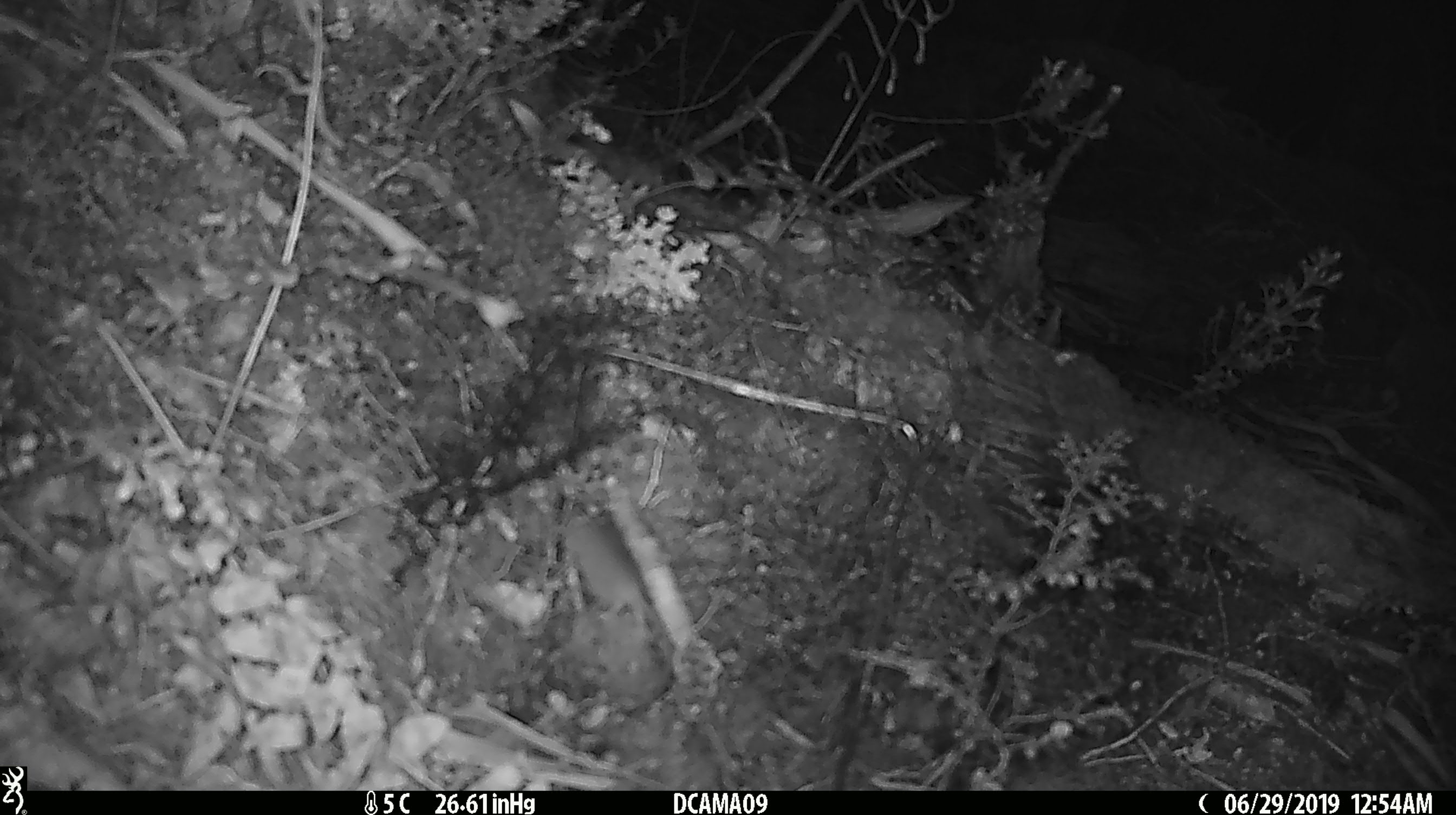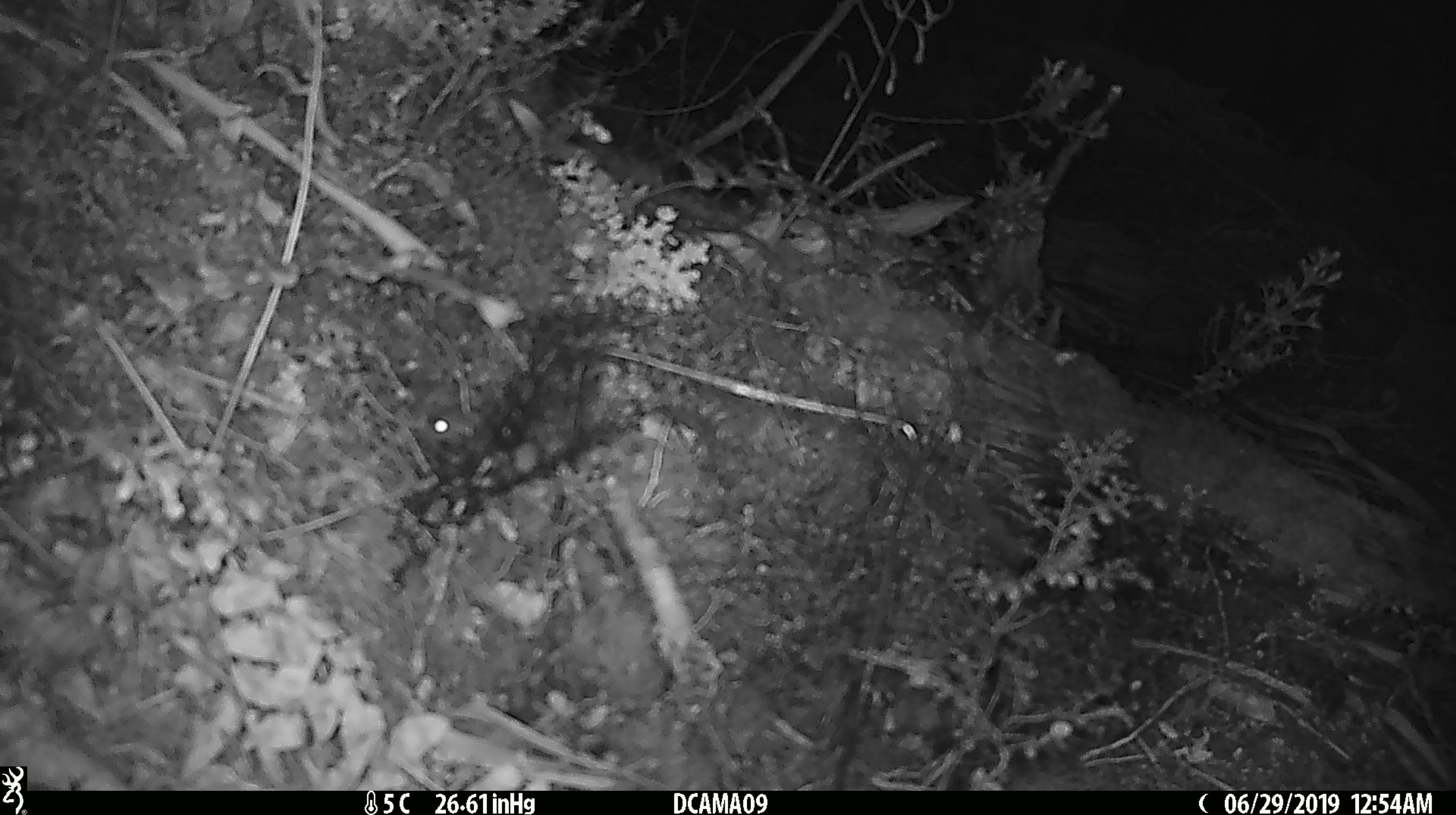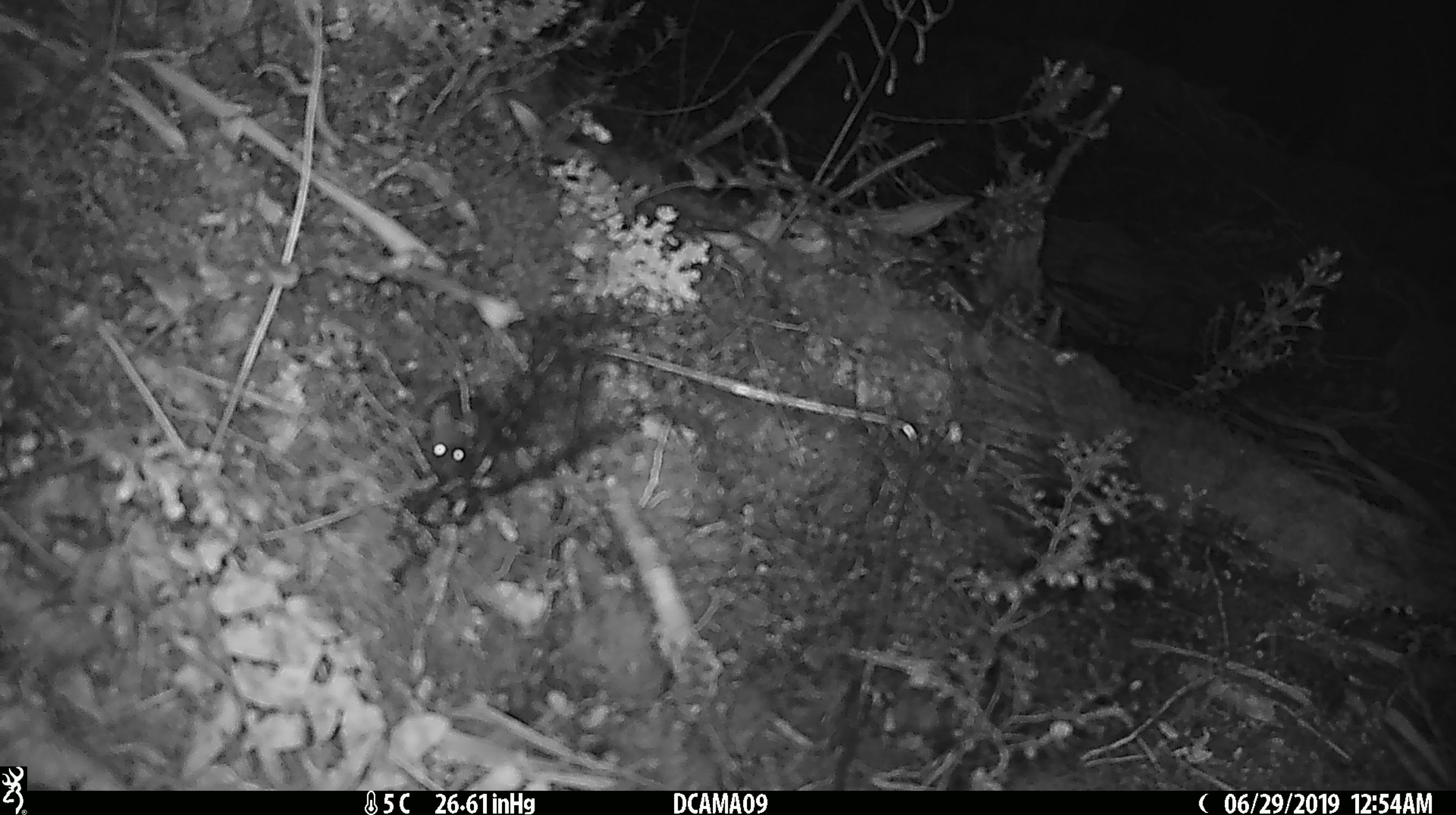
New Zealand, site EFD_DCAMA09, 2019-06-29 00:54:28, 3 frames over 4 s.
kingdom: Animalia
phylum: Chordata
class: Mammalia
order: Rodentia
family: Muridae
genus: Mus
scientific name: Mus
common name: mouse